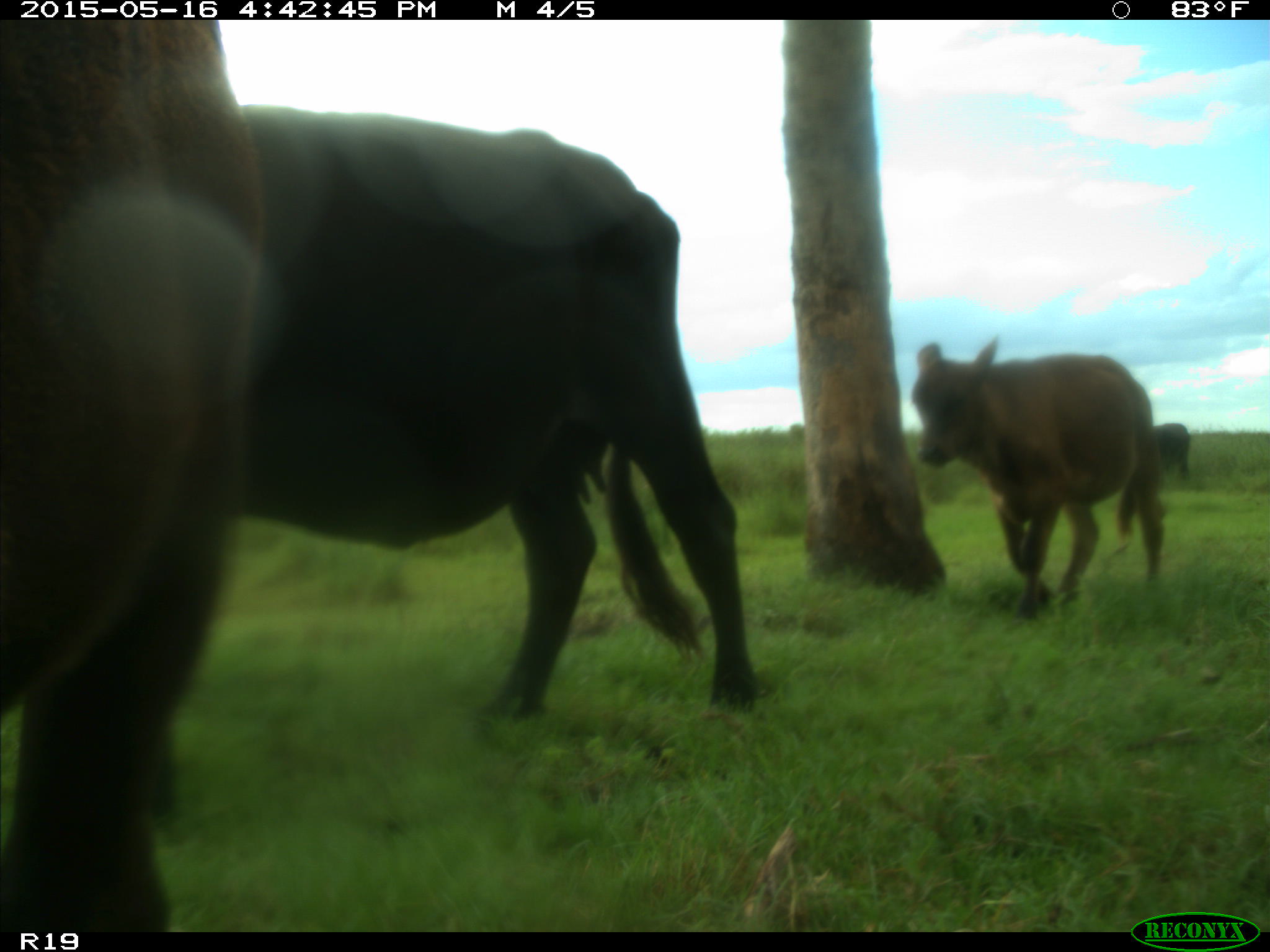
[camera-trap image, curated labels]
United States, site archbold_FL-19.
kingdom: Animalia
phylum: Chordata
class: Mammalia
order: Artiodactyla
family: Bovidae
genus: Bos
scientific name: Bos taurus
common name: domestic cow